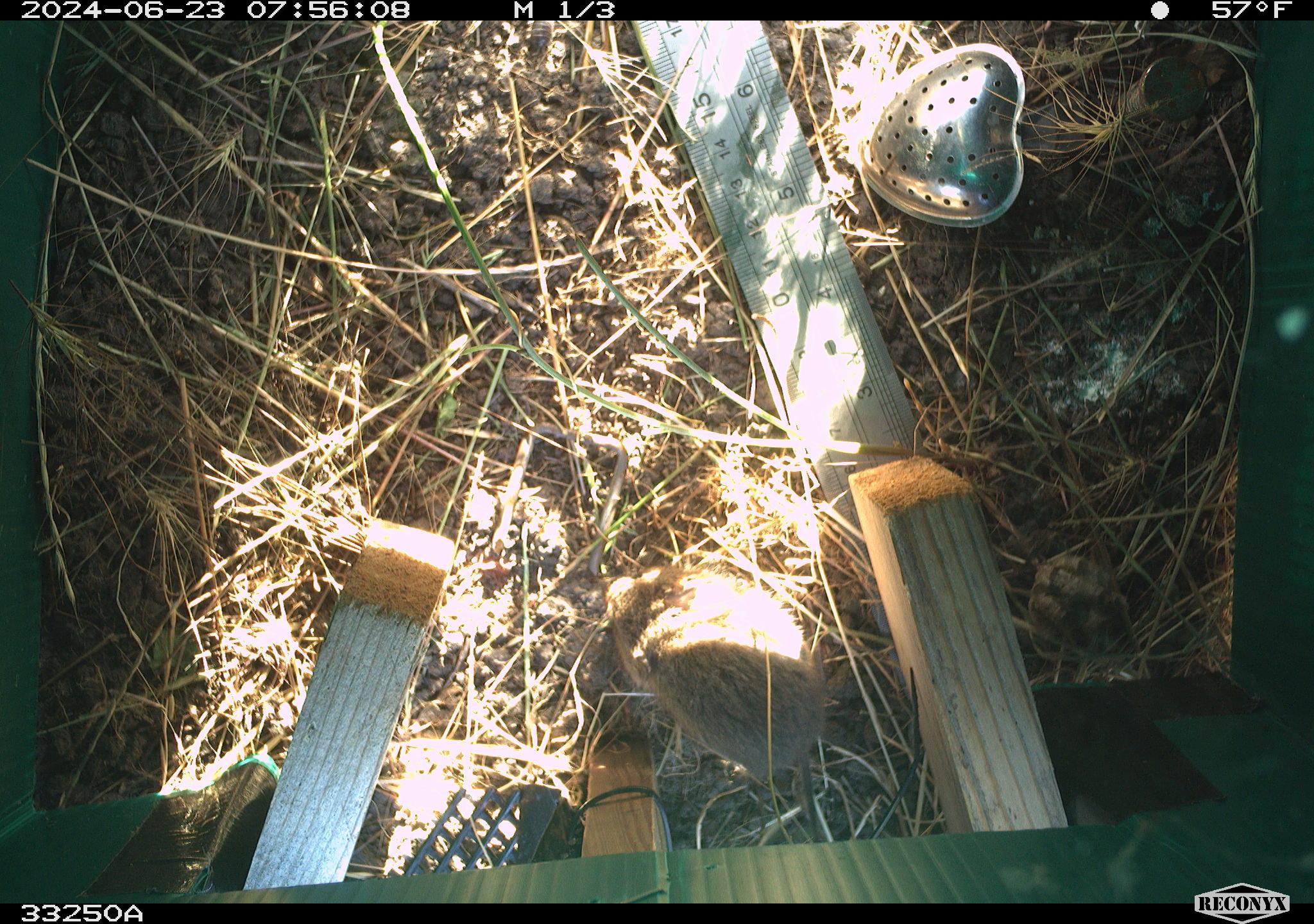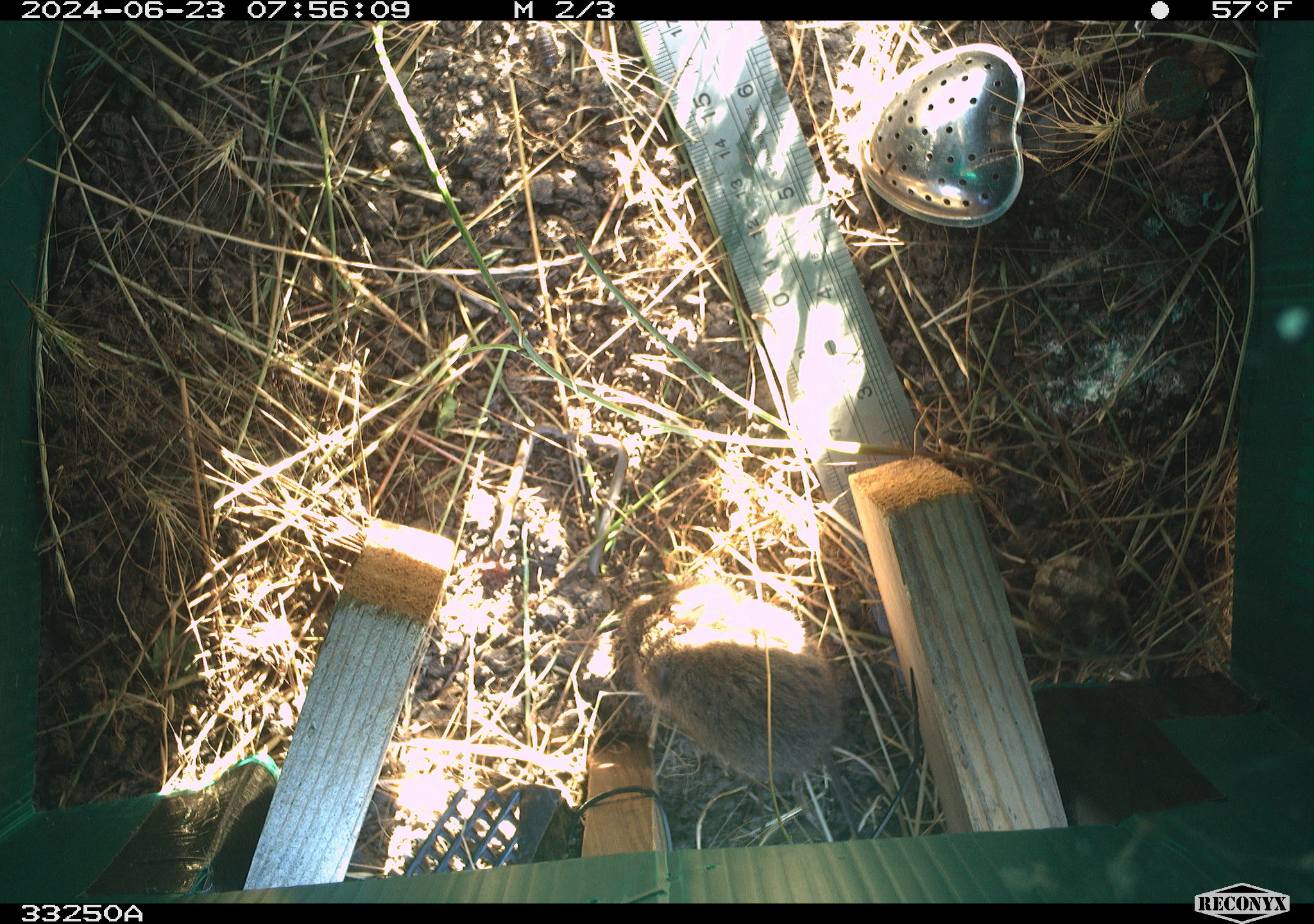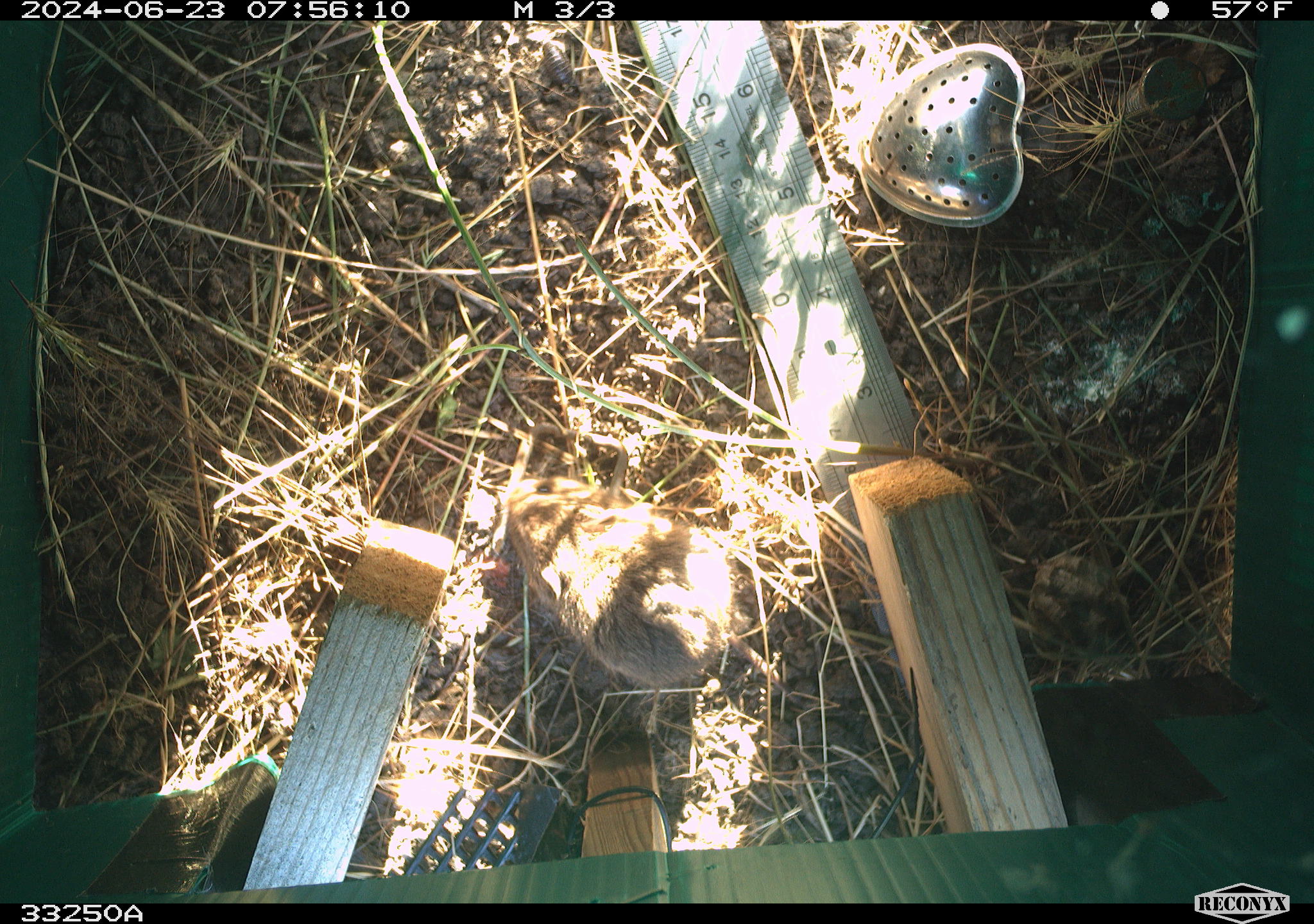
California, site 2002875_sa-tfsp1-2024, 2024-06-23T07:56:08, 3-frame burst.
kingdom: Animalia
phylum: Chordata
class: Mammalia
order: Rodentia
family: Cricetidae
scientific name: Arvicolinae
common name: voles, lemmings, and muskrats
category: arvicolinae subfamily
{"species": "arvicolinae subfamily (voles, lemmings, and muskrats) (Arvicolinae)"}